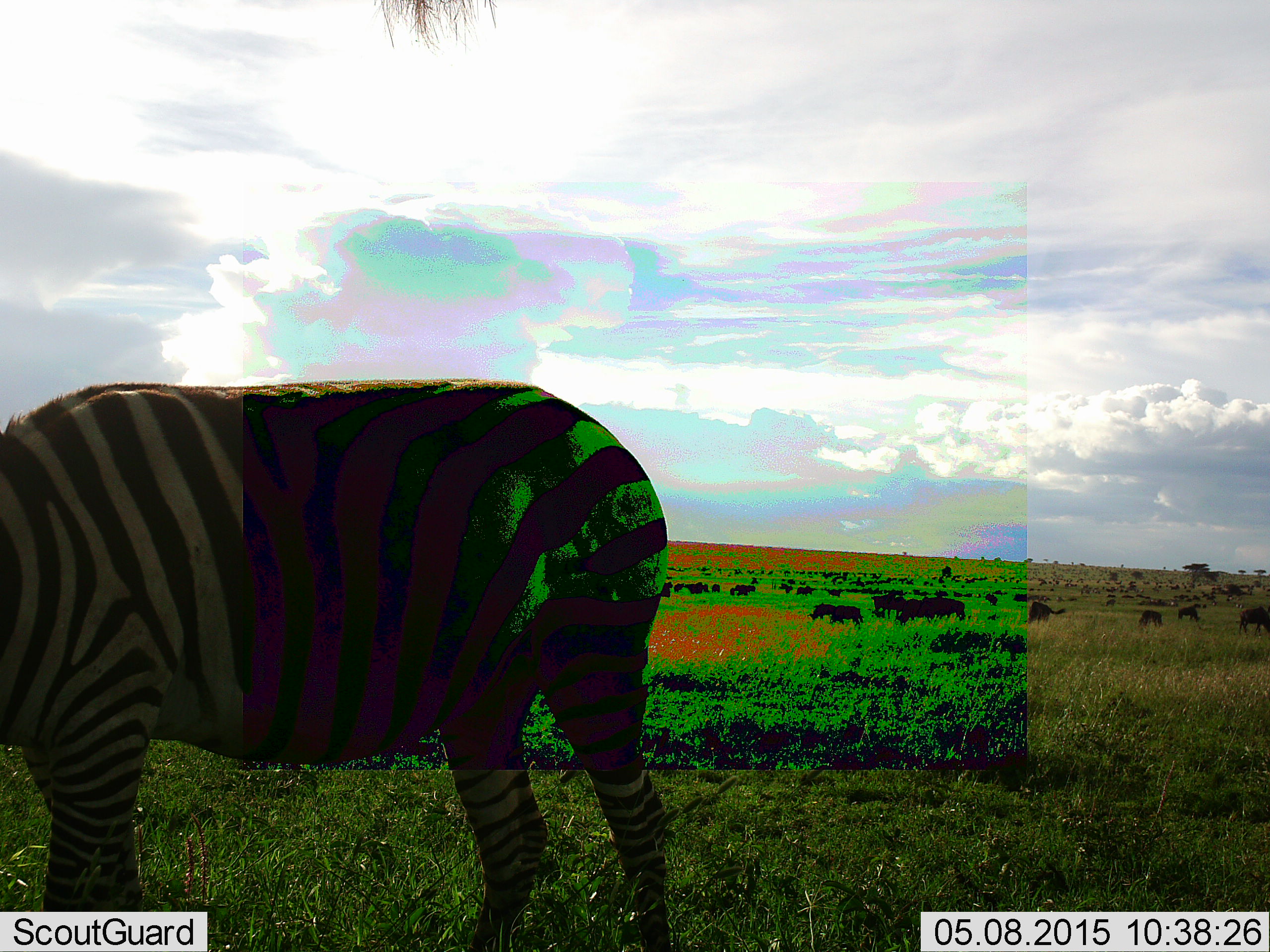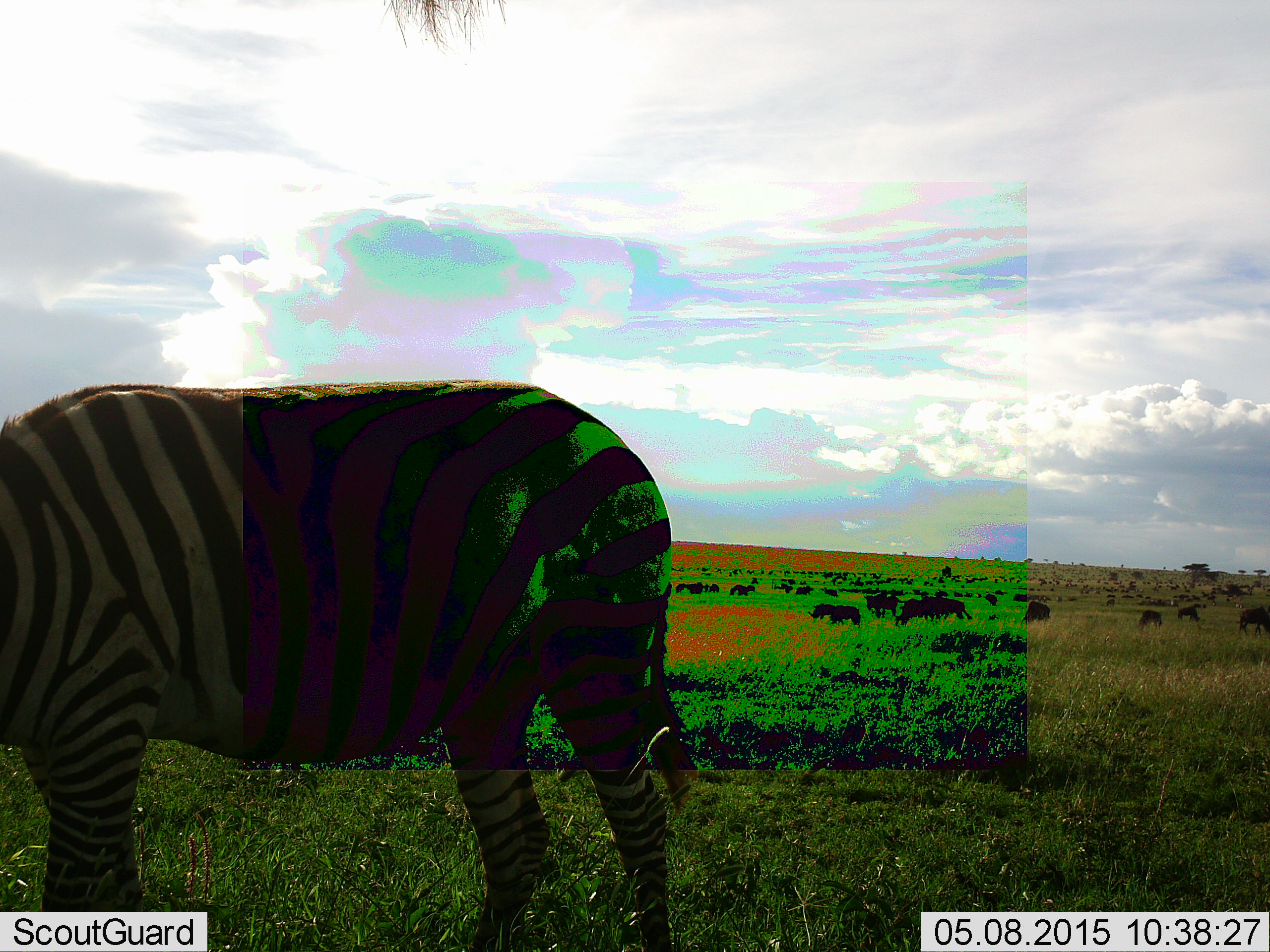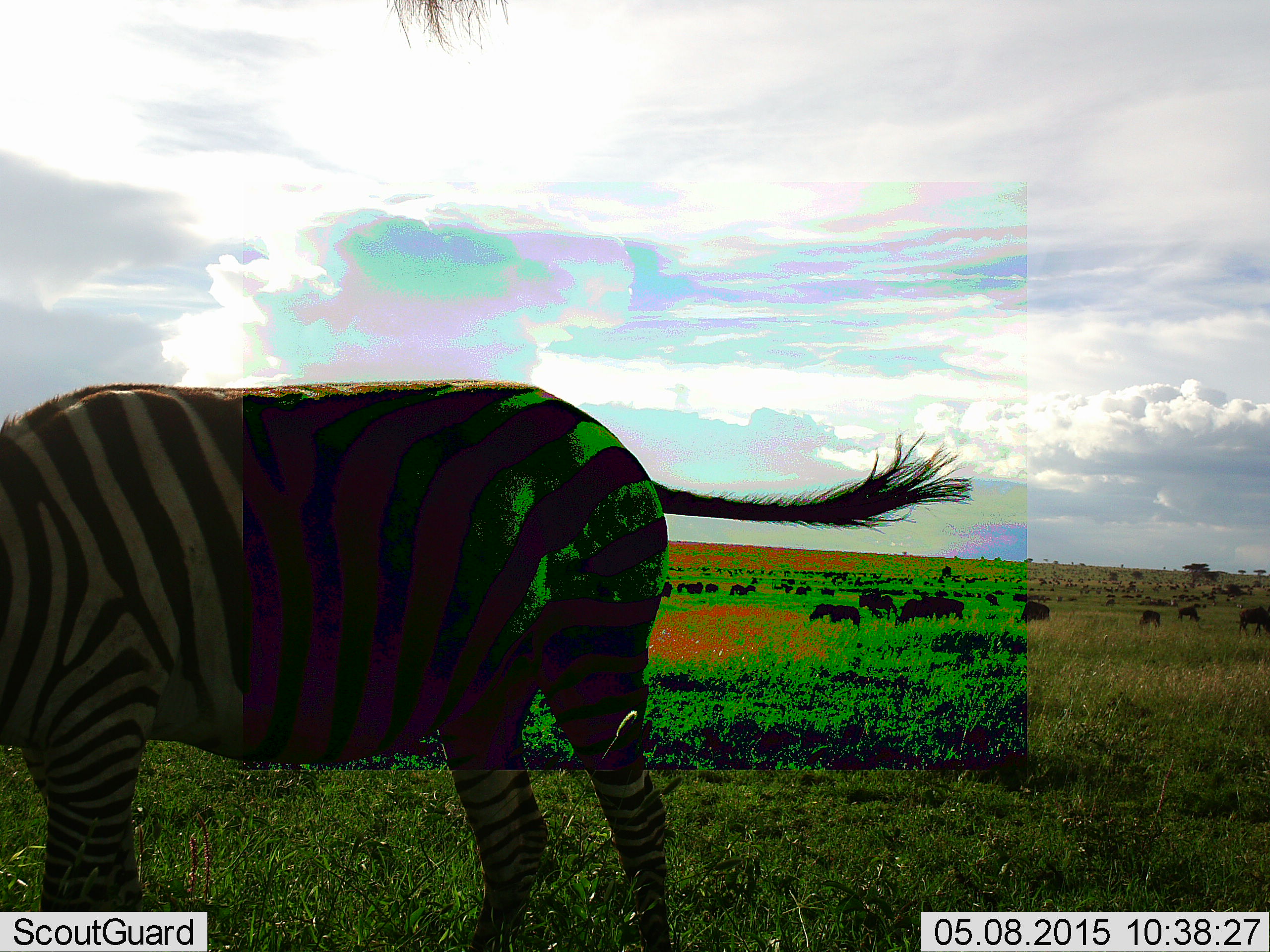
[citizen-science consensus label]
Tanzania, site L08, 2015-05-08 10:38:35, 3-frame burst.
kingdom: Animalia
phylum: Chordata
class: Mammalia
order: Artiodactyla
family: Bovidae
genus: Connochaetes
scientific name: Connochaetes taurinus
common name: blue wildebeest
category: wildebeest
Wildebeest (blue wildebeest) (Connochaetes taurinus), count 11-50. Behavior (volunteer vote fractions): standing 30%, resting 0%, moving 20%, interacting 0%. Young present (vote fraction): 0%. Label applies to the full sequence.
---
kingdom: Animalia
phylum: Chordata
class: Mammalia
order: Perissodactyla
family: Equidae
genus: Equus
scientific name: Equus quagga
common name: plains zebra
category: zebra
Zebra (plains zebra) (Equus quagga), count 1. Behavior (volunteer vote fractions): standing 18%, resting 0%, moving 0%, interacting 0%. Young present (vote fraction): 0%. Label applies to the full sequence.